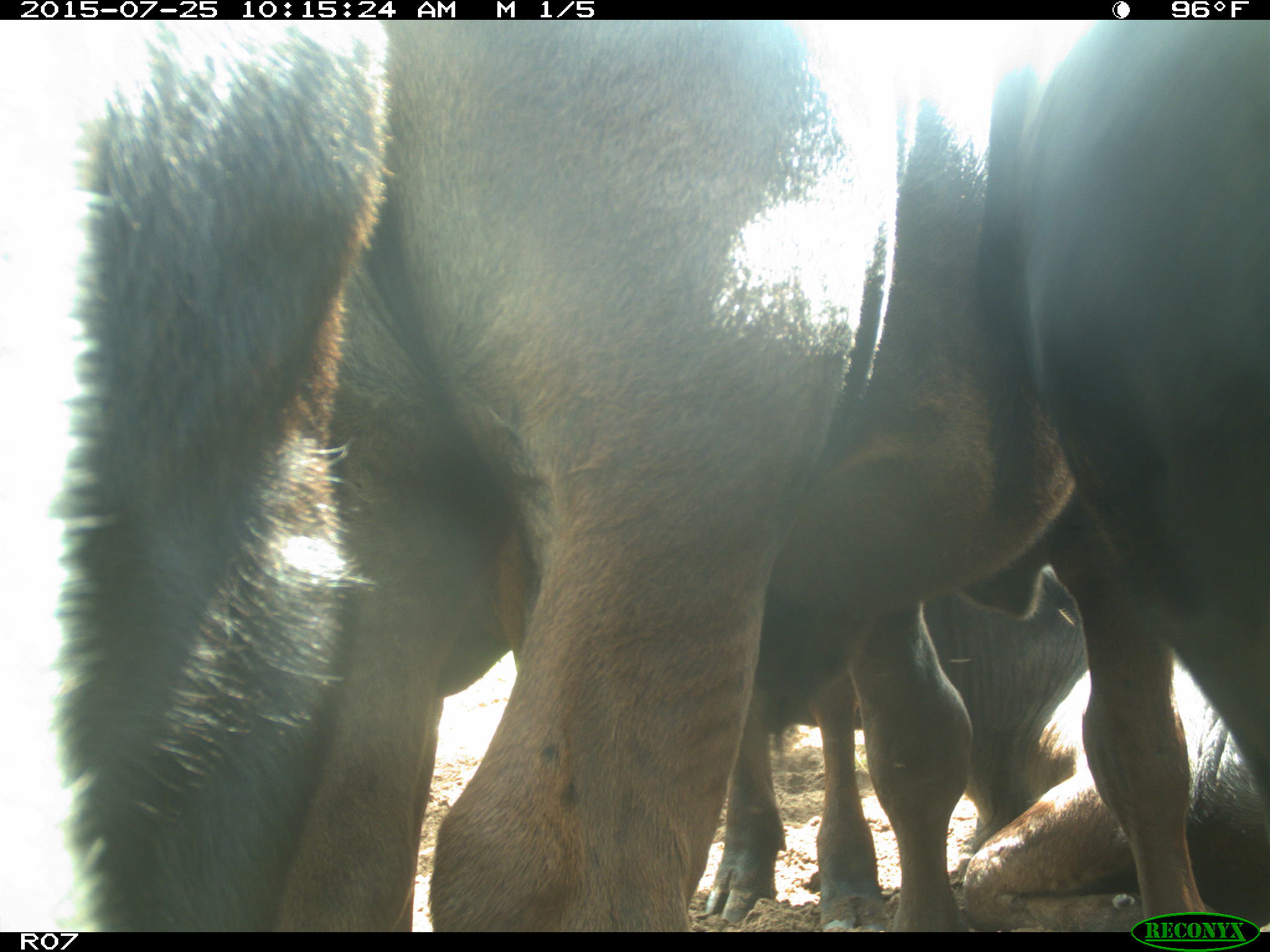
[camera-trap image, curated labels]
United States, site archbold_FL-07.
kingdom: Animalia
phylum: Chordata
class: Mammalia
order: Artiodactyla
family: Bovidae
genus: Bos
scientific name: Bos taurus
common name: domestic cow